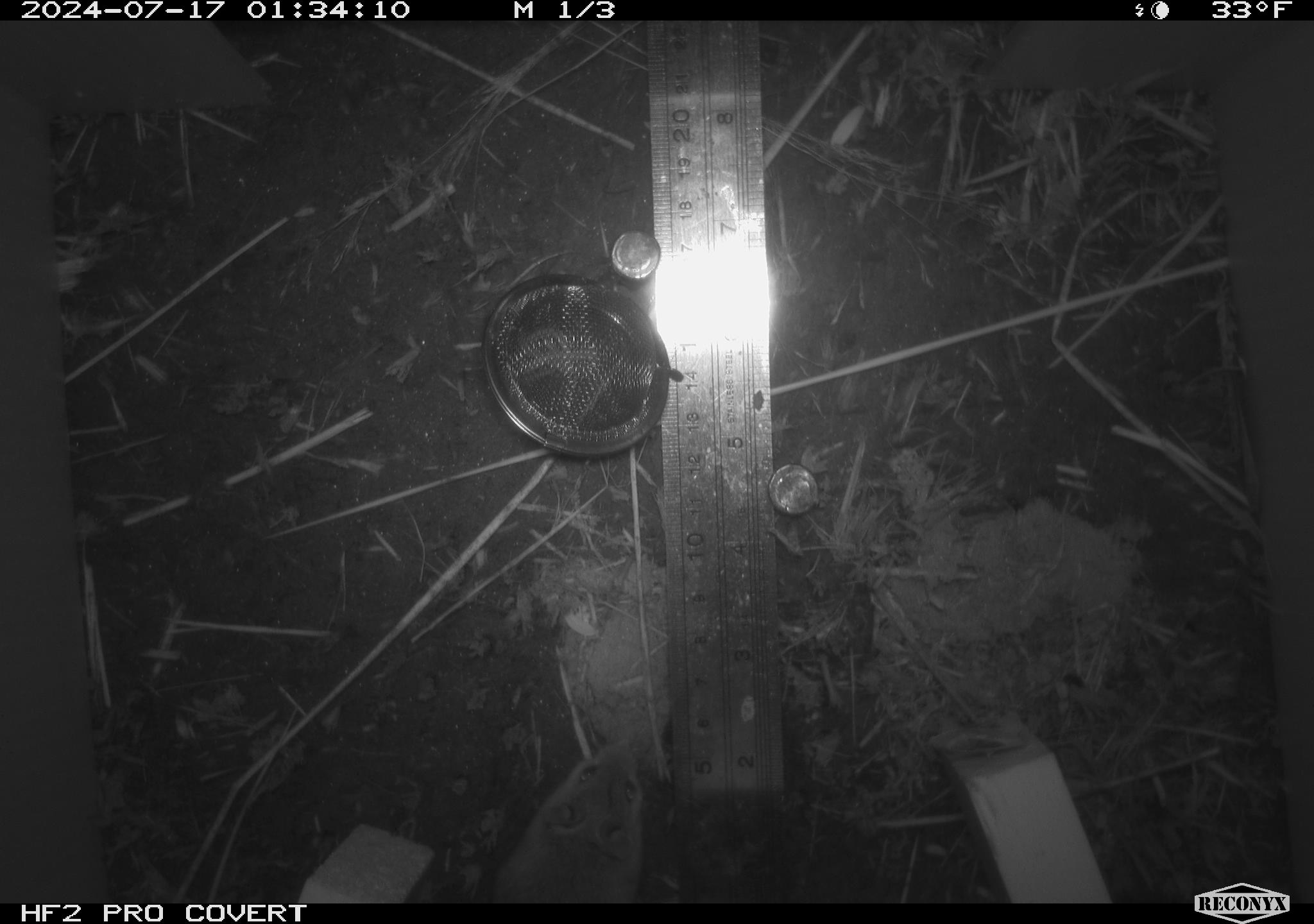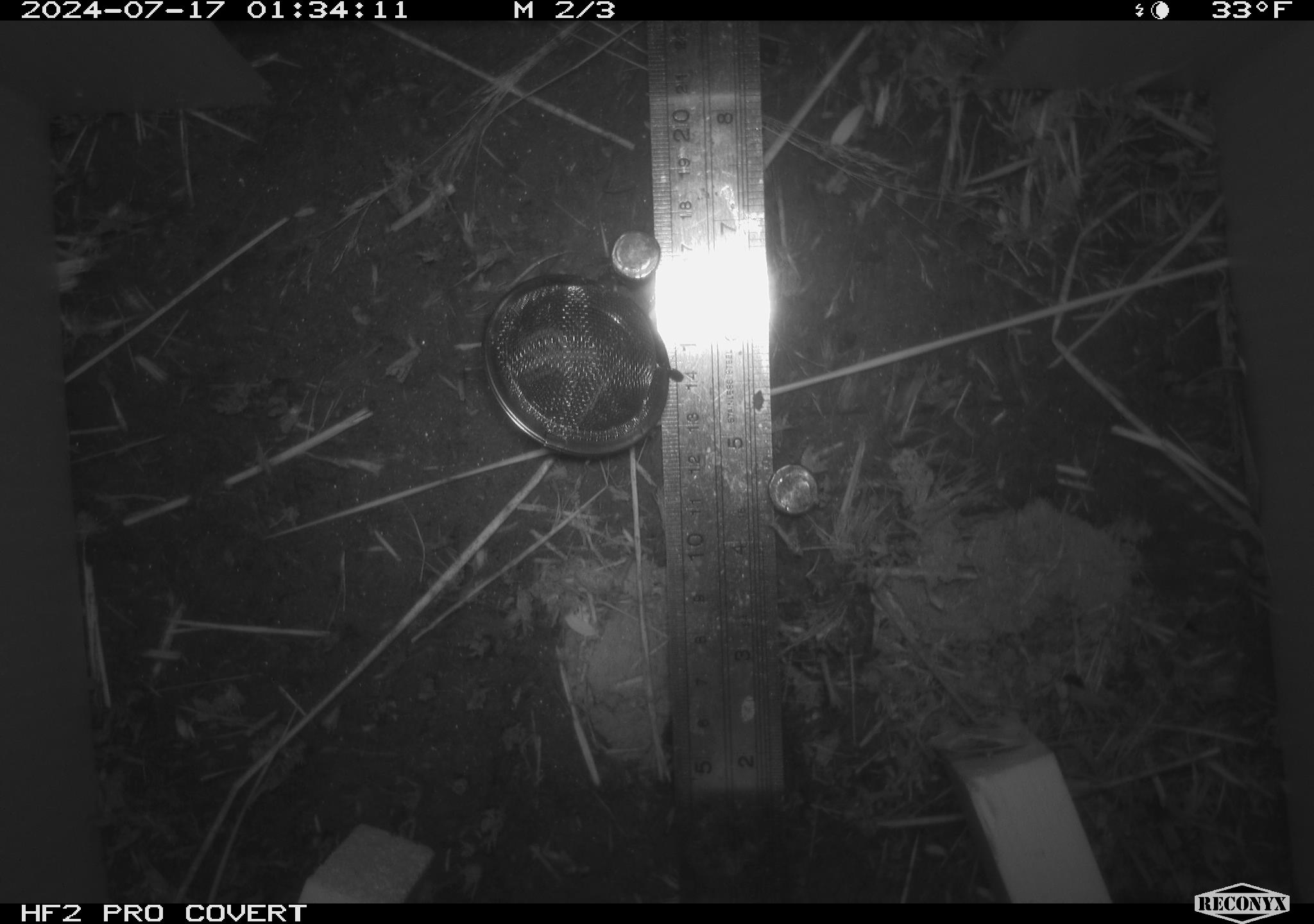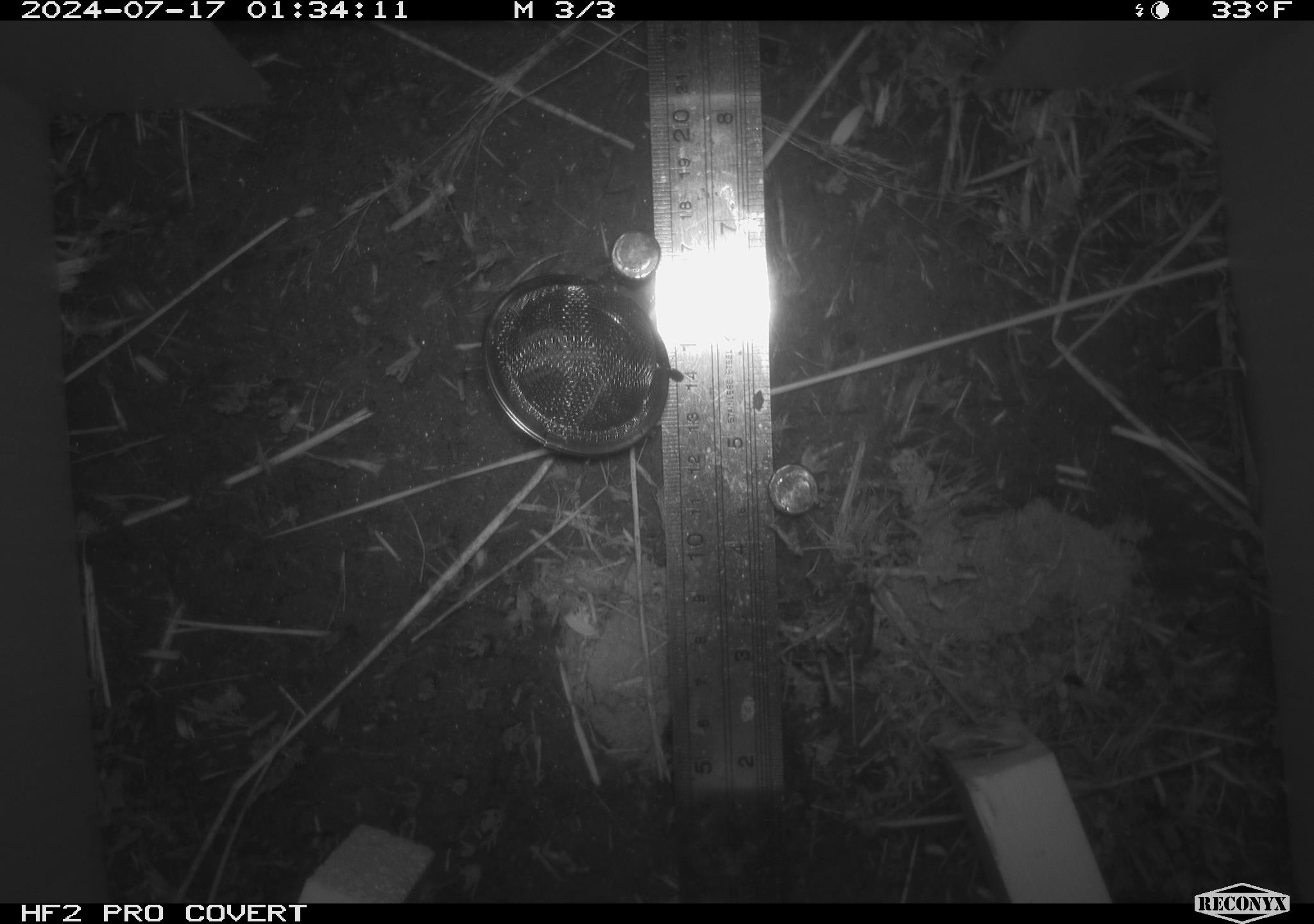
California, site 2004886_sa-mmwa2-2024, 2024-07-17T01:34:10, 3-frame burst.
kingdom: Animalia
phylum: Chordata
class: Mammalia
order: Rodentia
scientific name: Rodentia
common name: mouse species